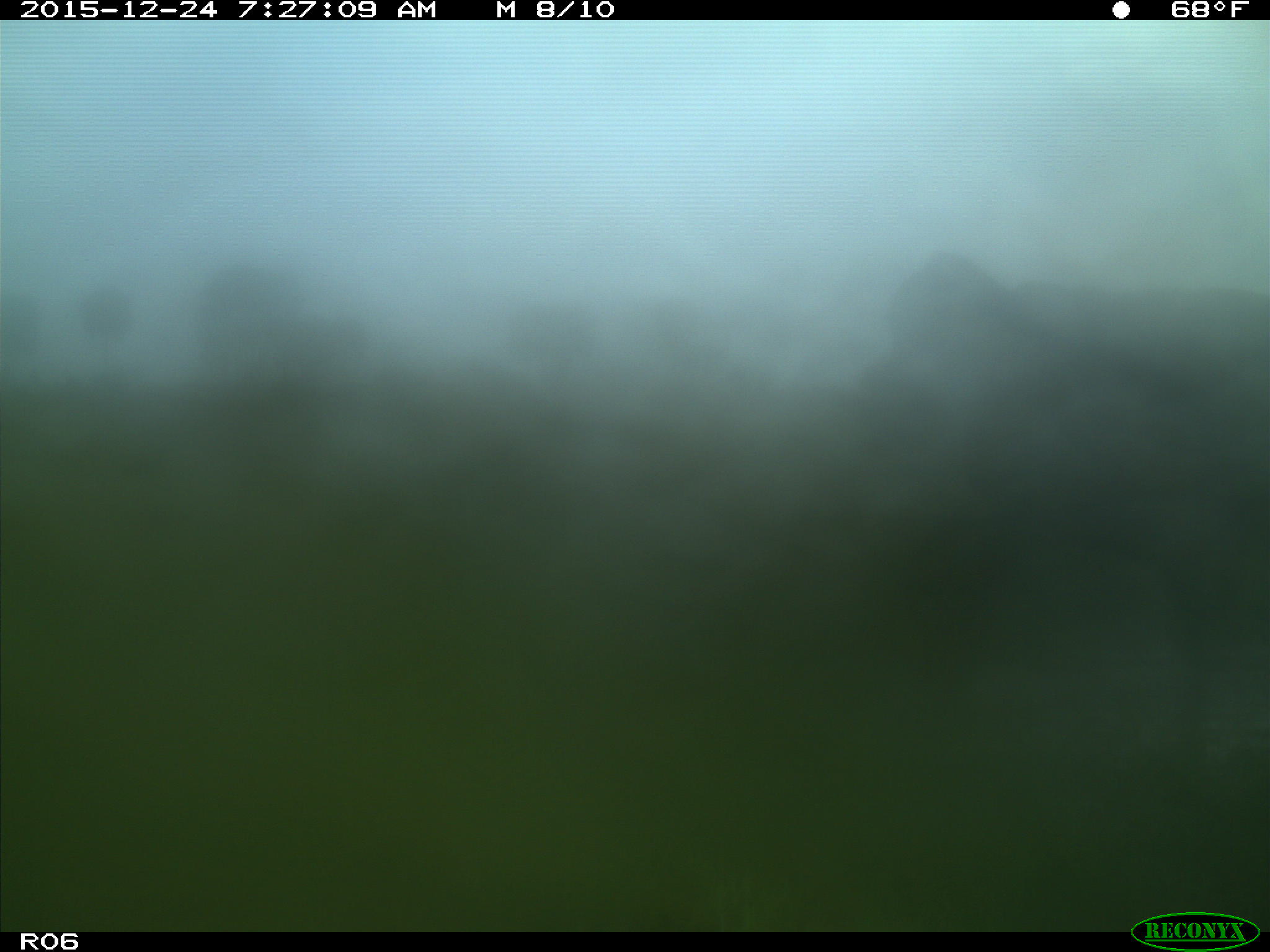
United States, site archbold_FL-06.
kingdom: Animalia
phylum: Chordata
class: Mammalia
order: Artiodactyla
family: Bovidae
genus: Bos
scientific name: Bos taurus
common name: domestic cow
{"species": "Bos taurus (domestic cow)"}